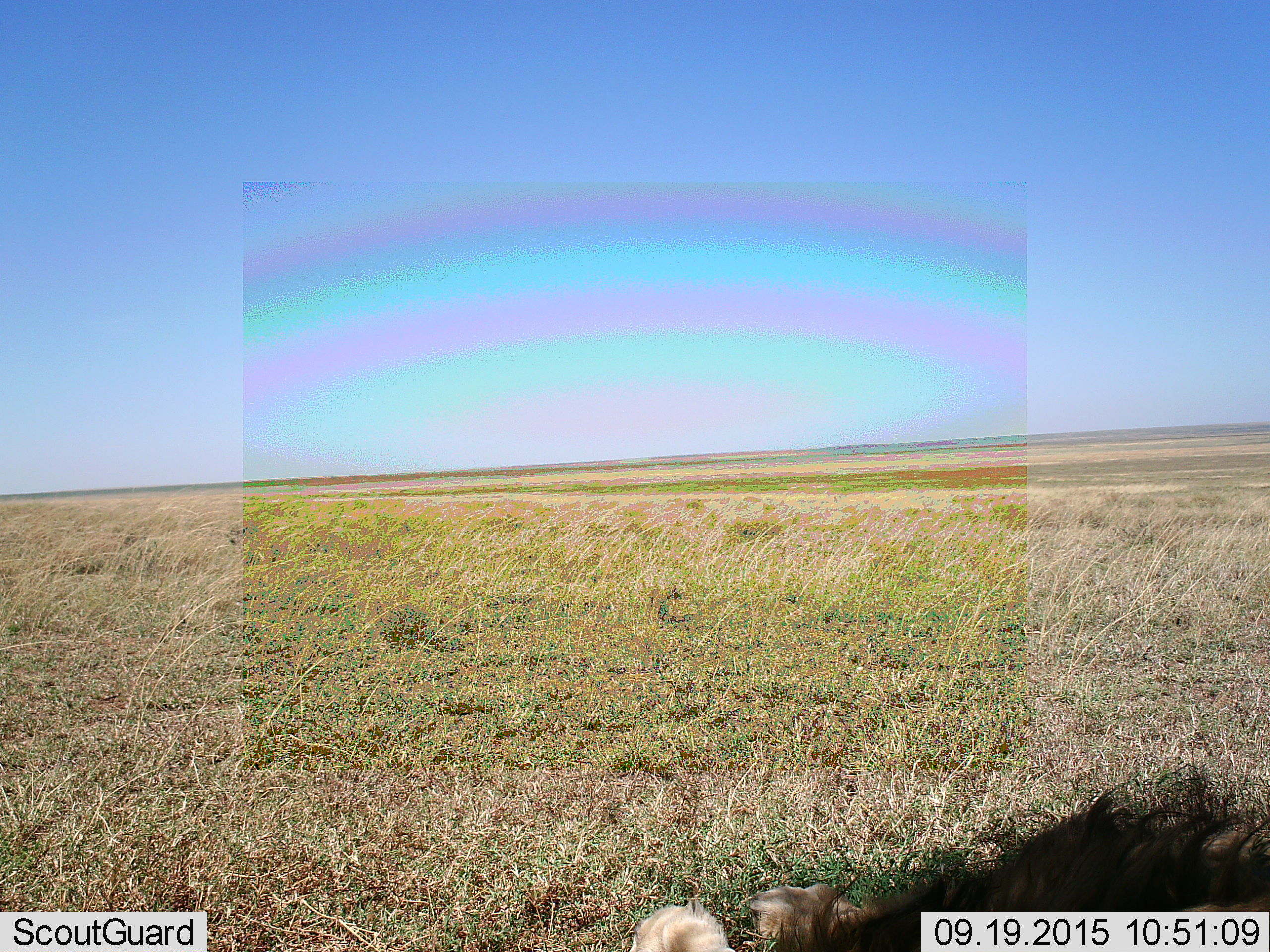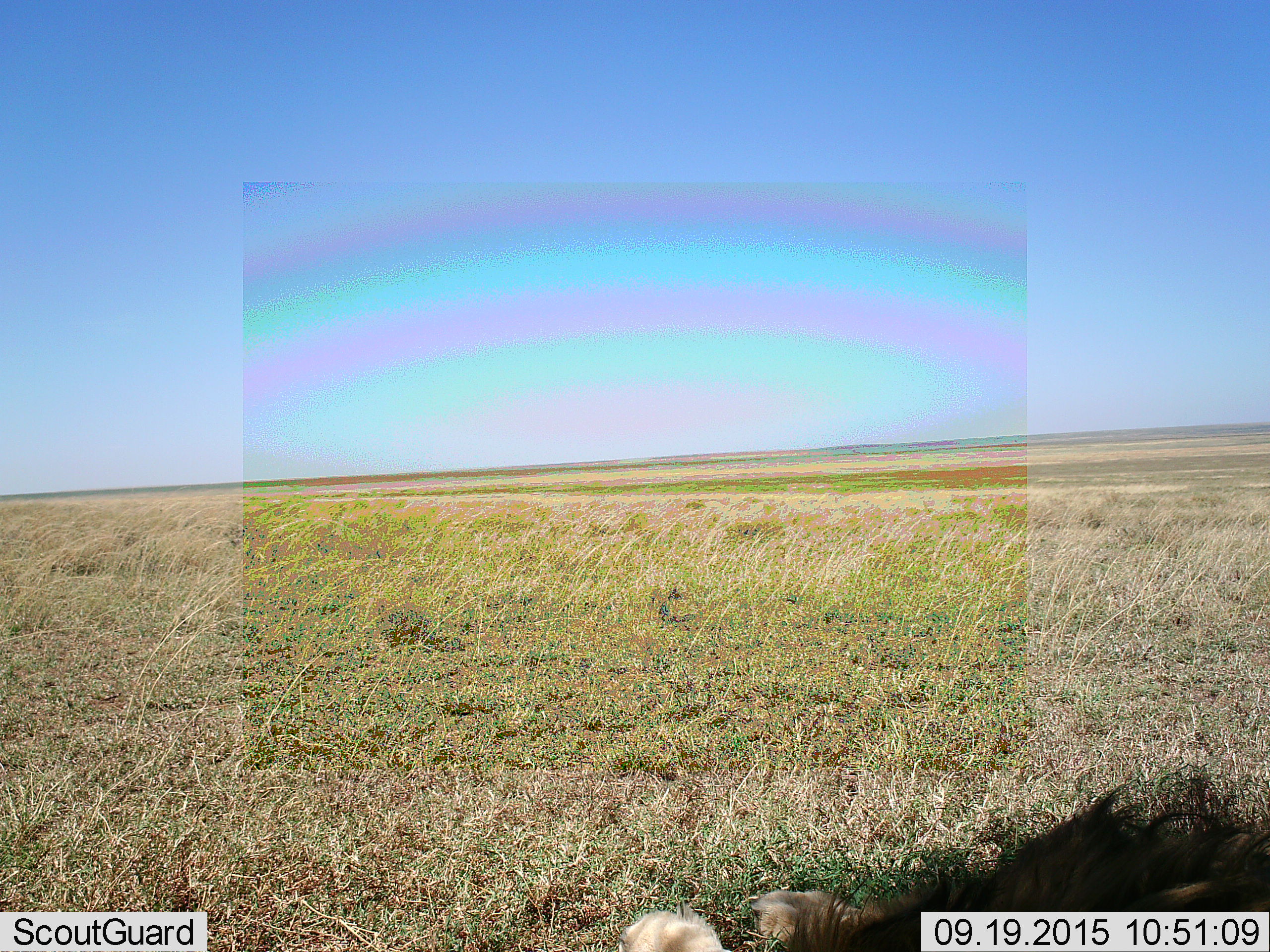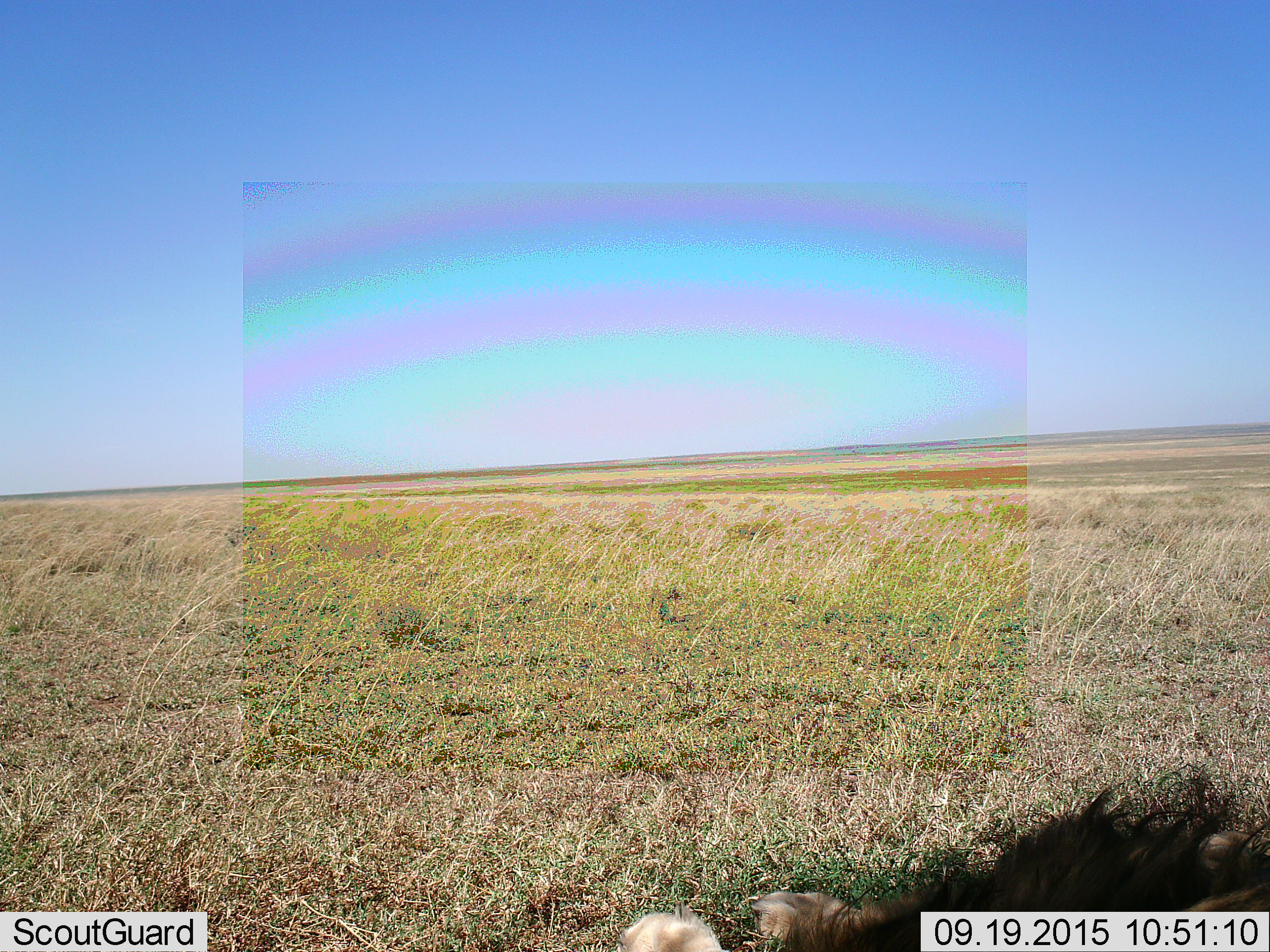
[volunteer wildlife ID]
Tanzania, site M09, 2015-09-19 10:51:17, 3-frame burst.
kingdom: Animalia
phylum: Chordata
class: Mammalia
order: Carnivora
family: Felidae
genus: Panthera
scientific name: Panthera leo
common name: lion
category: lionmale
Lionmale (lion) (Panthera leo), count 1. Behavior (volunteer vote fractions): standing 0%, resting 100%, moving 0%, interacting 0%. Young present (vote fraction): 0%. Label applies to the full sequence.